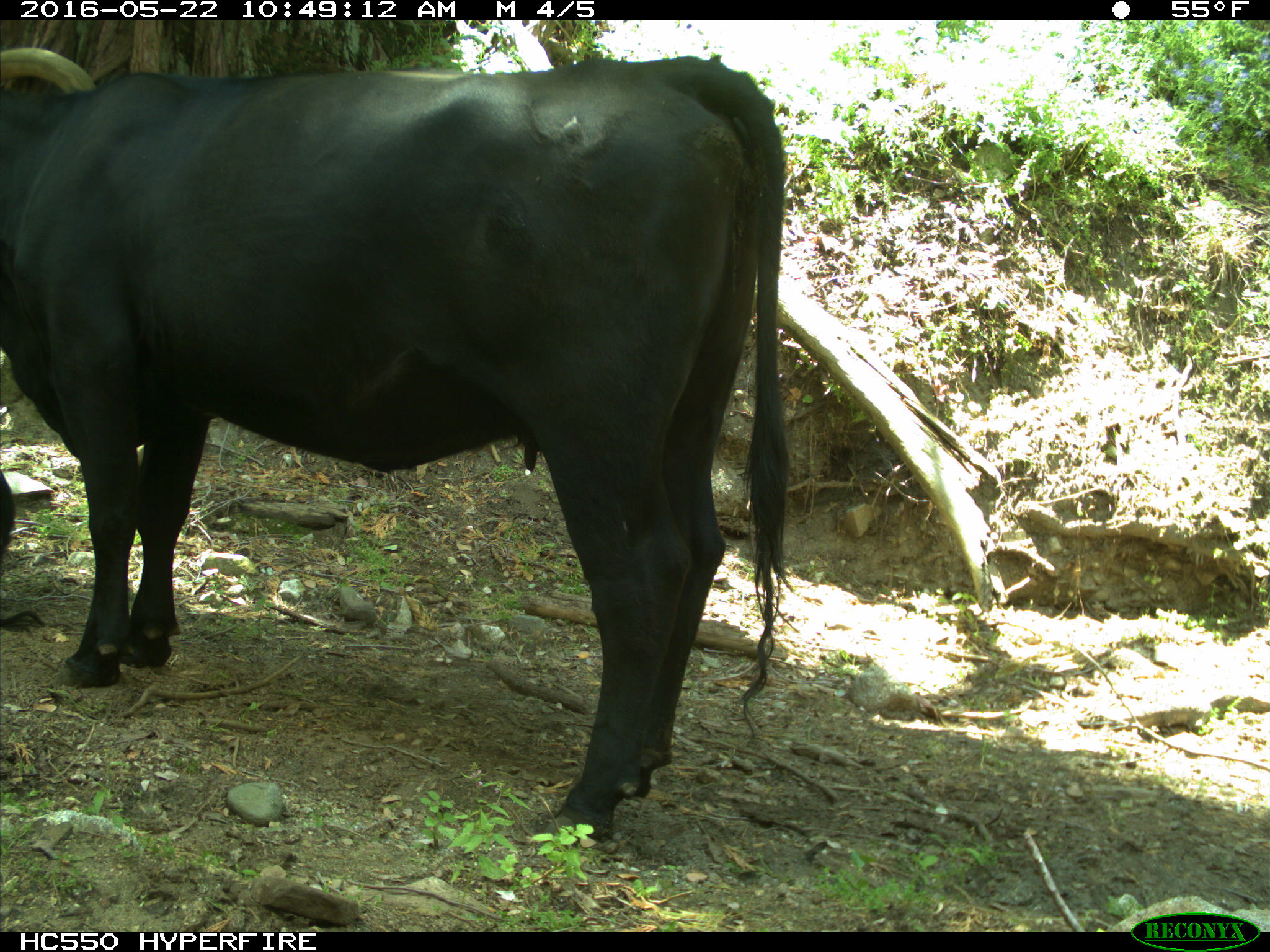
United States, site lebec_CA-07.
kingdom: Animalia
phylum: Chordata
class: Mammalia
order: Artiodactyla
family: Bovidae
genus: Bos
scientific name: Bos taurus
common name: domestic cow